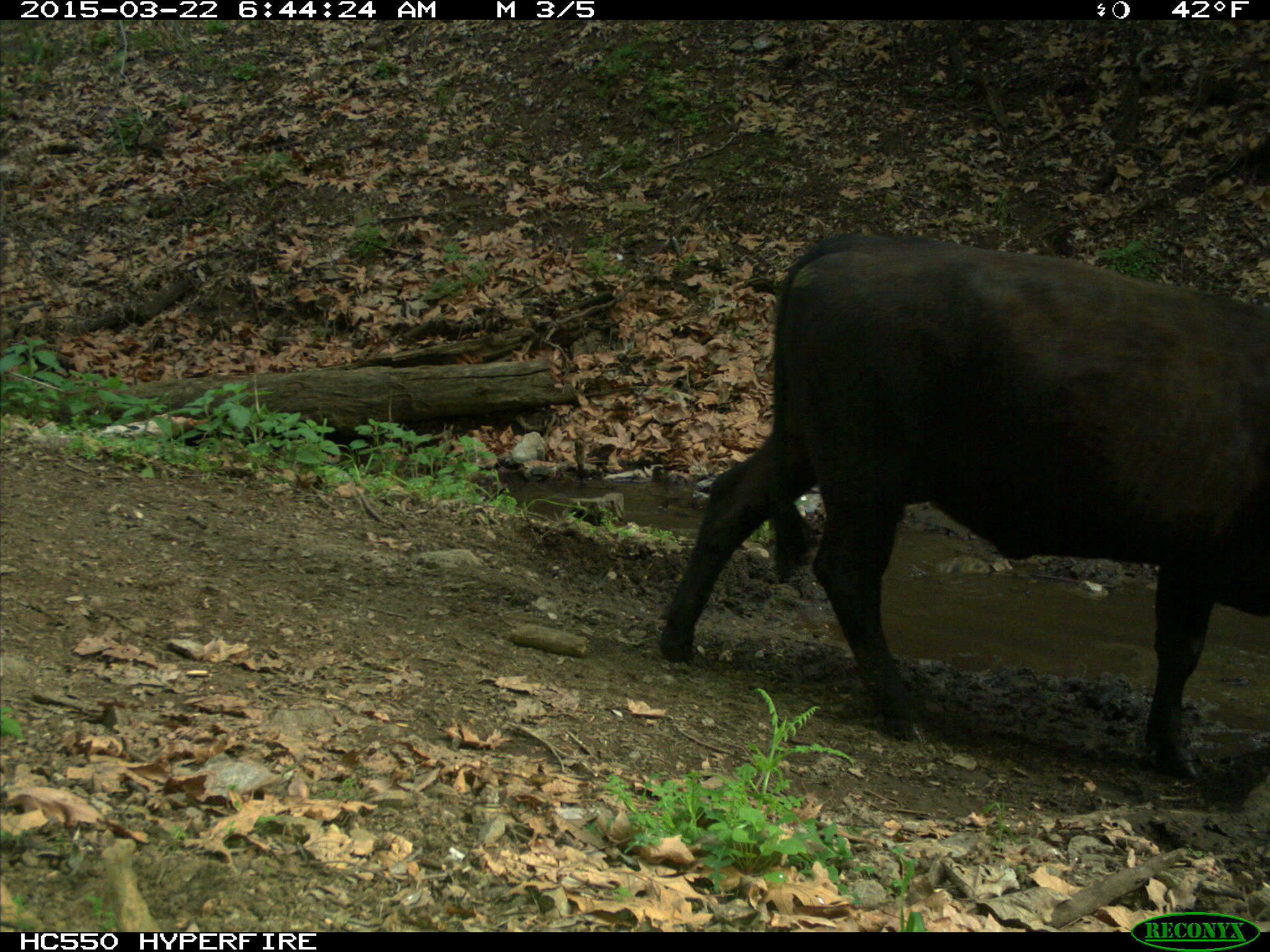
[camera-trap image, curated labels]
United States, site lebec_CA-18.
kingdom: Animalia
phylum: Chordata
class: Mammalia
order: Artiodactyla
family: Bovidae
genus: Bos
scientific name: Bos taurus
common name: domestic cow